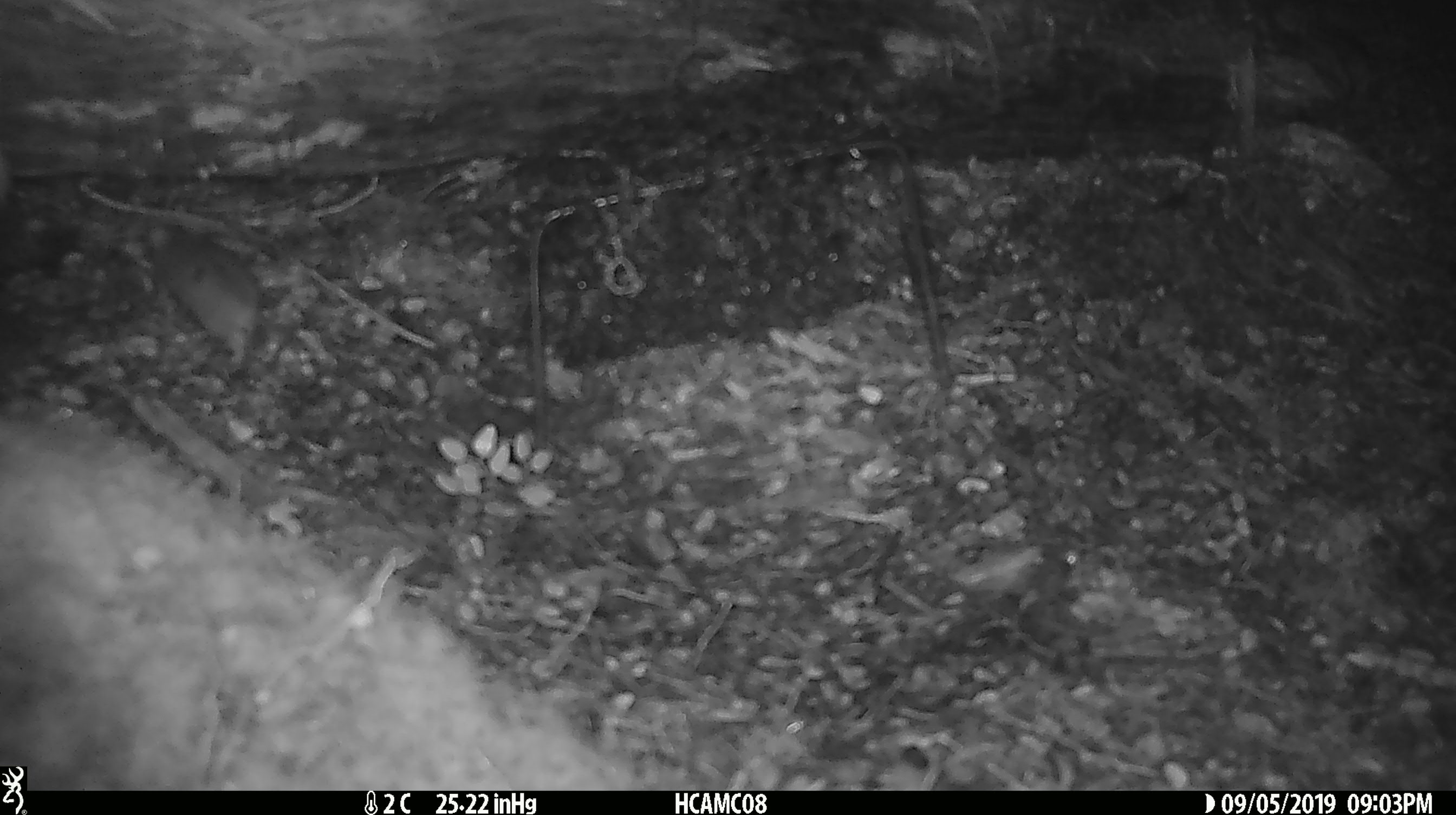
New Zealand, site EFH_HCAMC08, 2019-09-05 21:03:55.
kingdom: Animalia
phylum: Chordata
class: Mammalia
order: Rodentia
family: Muridae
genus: Mus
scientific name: Mus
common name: mouse